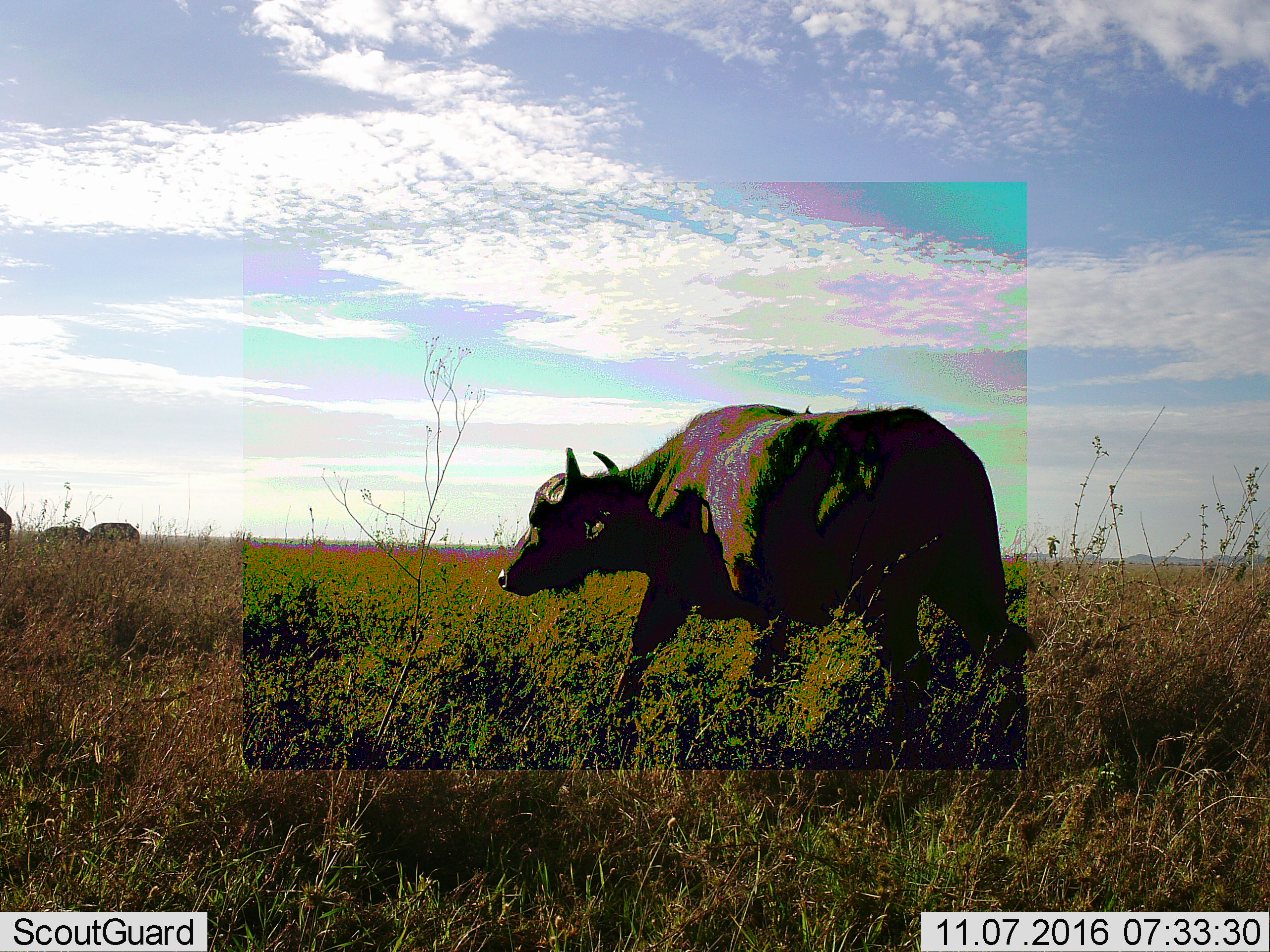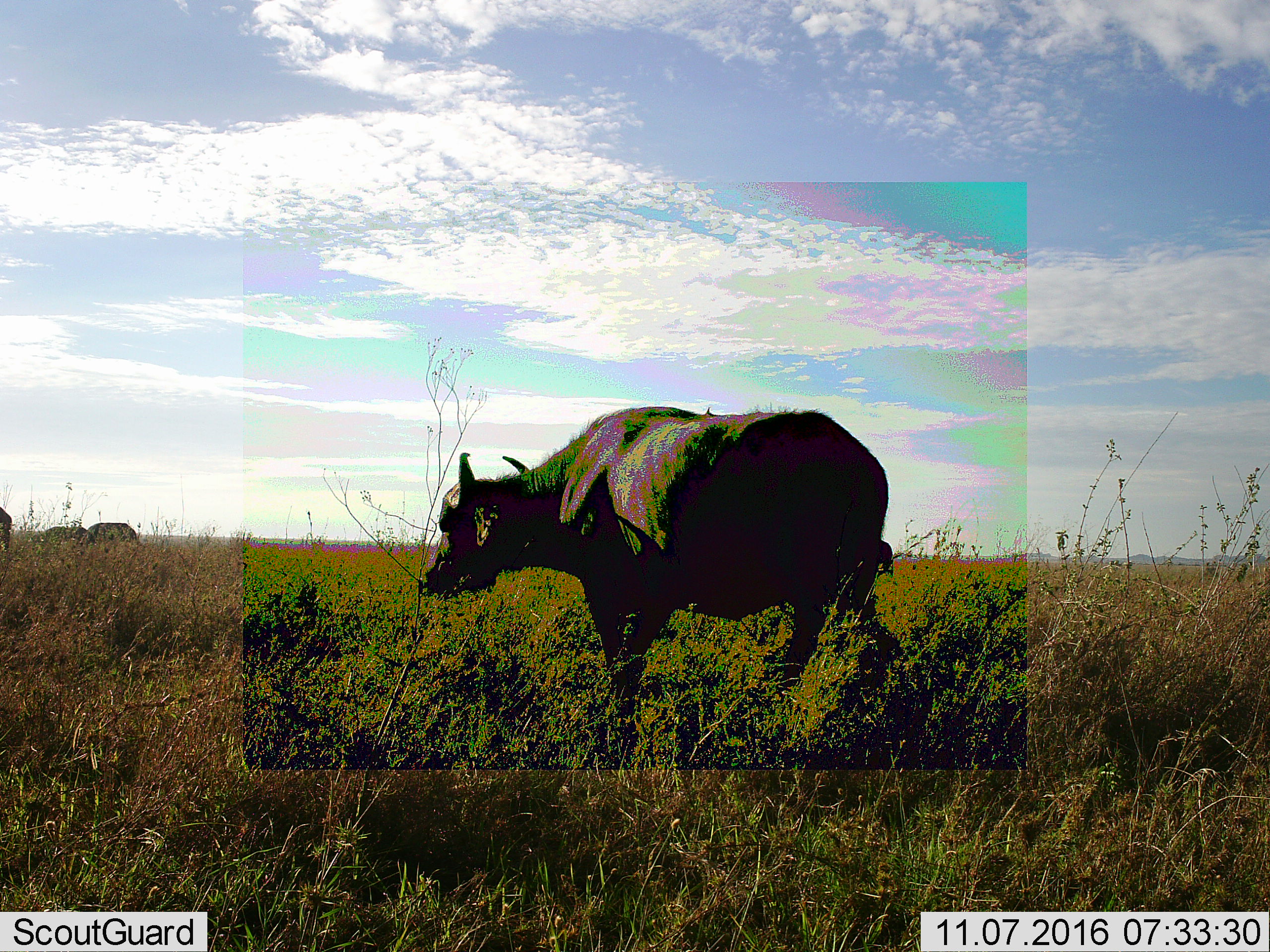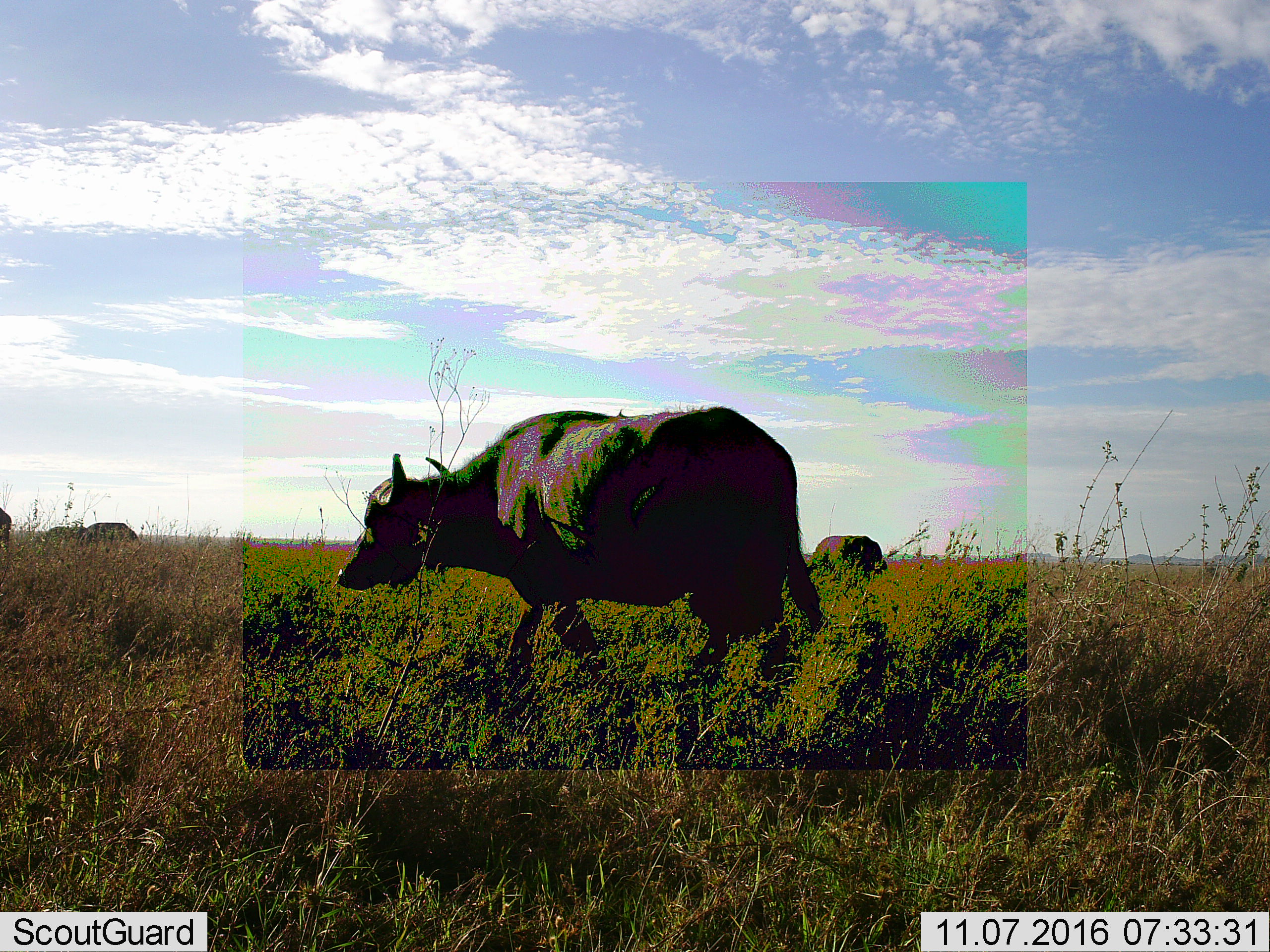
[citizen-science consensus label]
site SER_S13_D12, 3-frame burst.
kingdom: Animalia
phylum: Chordata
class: Mammalia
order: Artiodactyla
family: Bovidae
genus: Syncerus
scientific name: Syncerus caffer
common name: african buffalo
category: buffalo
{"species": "buffalo (african buffalo) (Syncerus caffer)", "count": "4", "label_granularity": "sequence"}